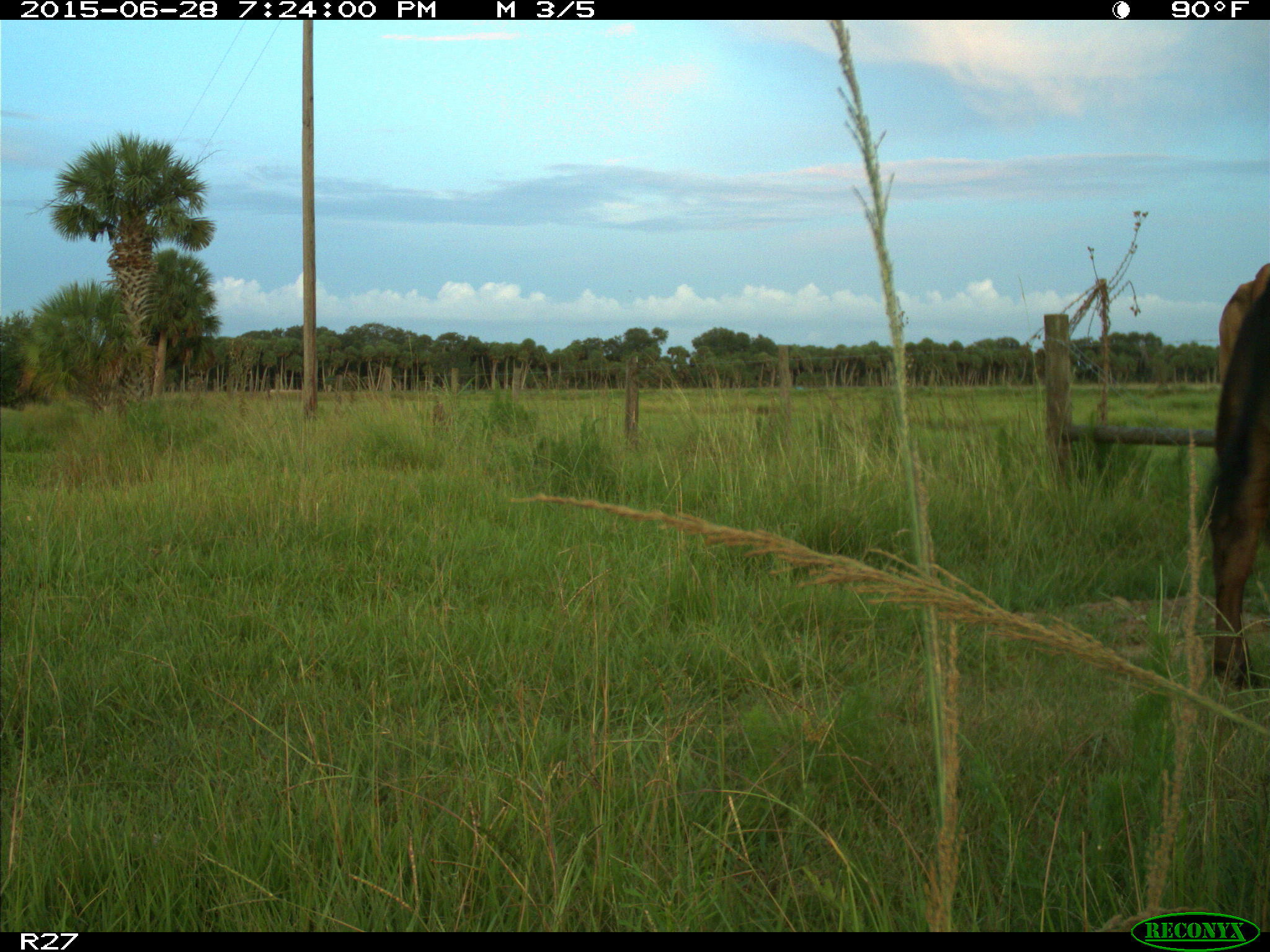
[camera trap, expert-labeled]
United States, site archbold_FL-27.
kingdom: Animalia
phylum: Chordata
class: Mammalia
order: Artiodactyla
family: Bovidae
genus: Bos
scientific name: Bos taurus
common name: domestic cow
Bos taurus (domestic cow).